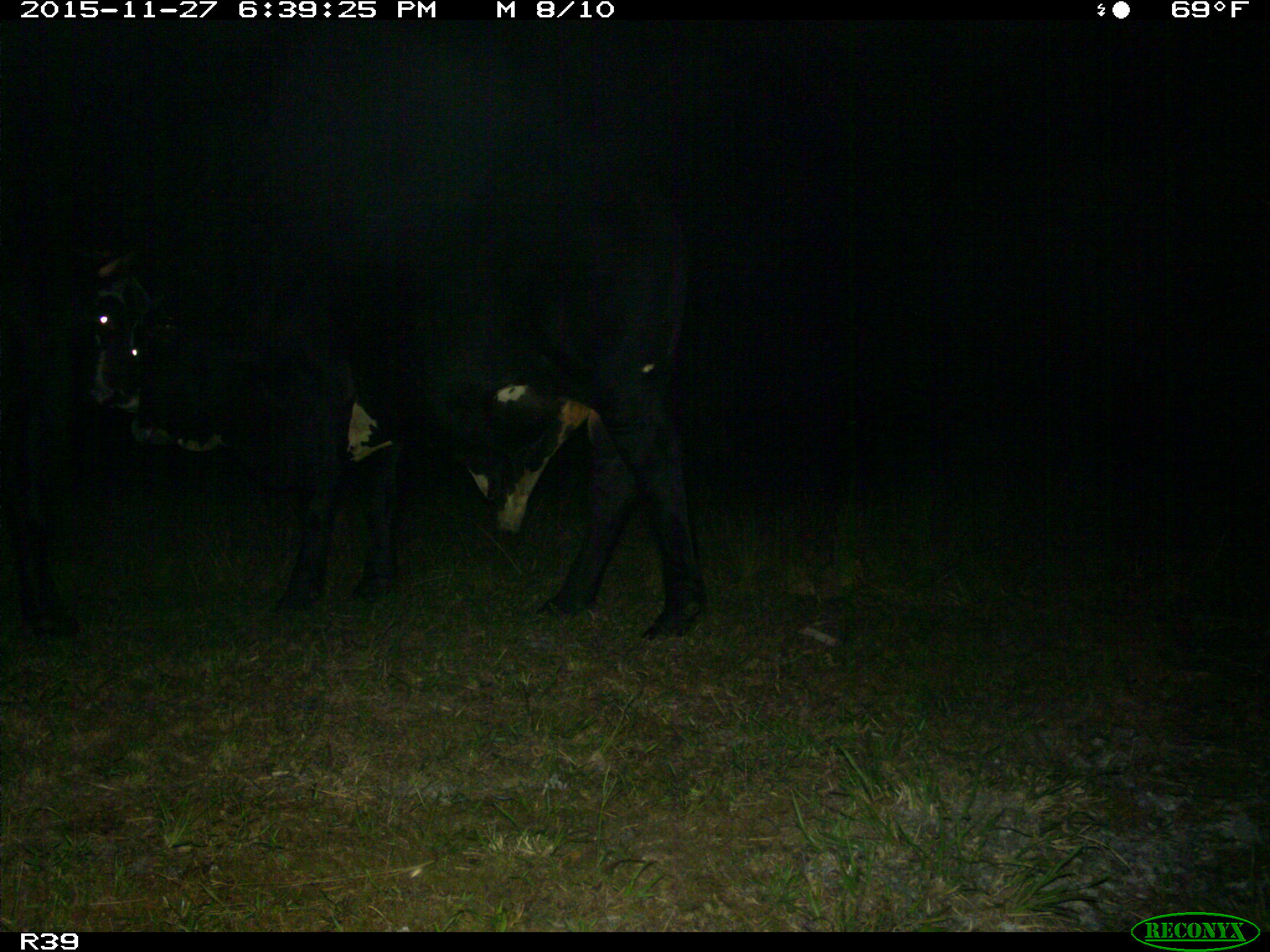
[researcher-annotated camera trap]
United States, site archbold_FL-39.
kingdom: Animalia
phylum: Chordata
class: Mammalia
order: Artiodactyla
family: Bovidae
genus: Bos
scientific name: Bos taurus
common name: domestic cow